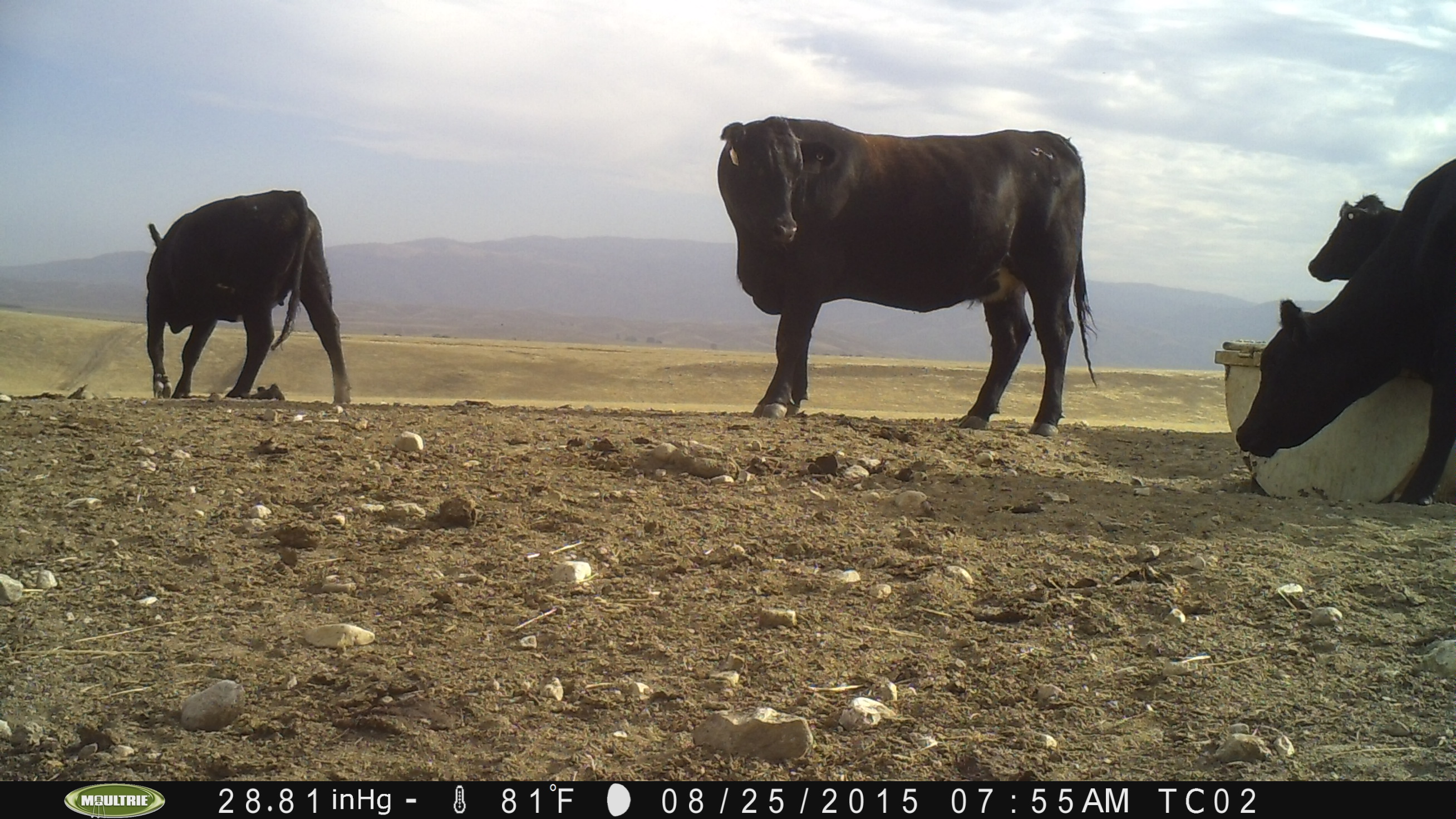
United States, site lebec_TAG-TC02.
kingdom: Animalia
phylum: Chordata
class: Mammalia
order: Artiodactyla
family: Bovidae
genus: Bos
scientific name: Bos taurus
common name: domestic cow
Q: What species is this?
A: Bos taurus (domestic cow).